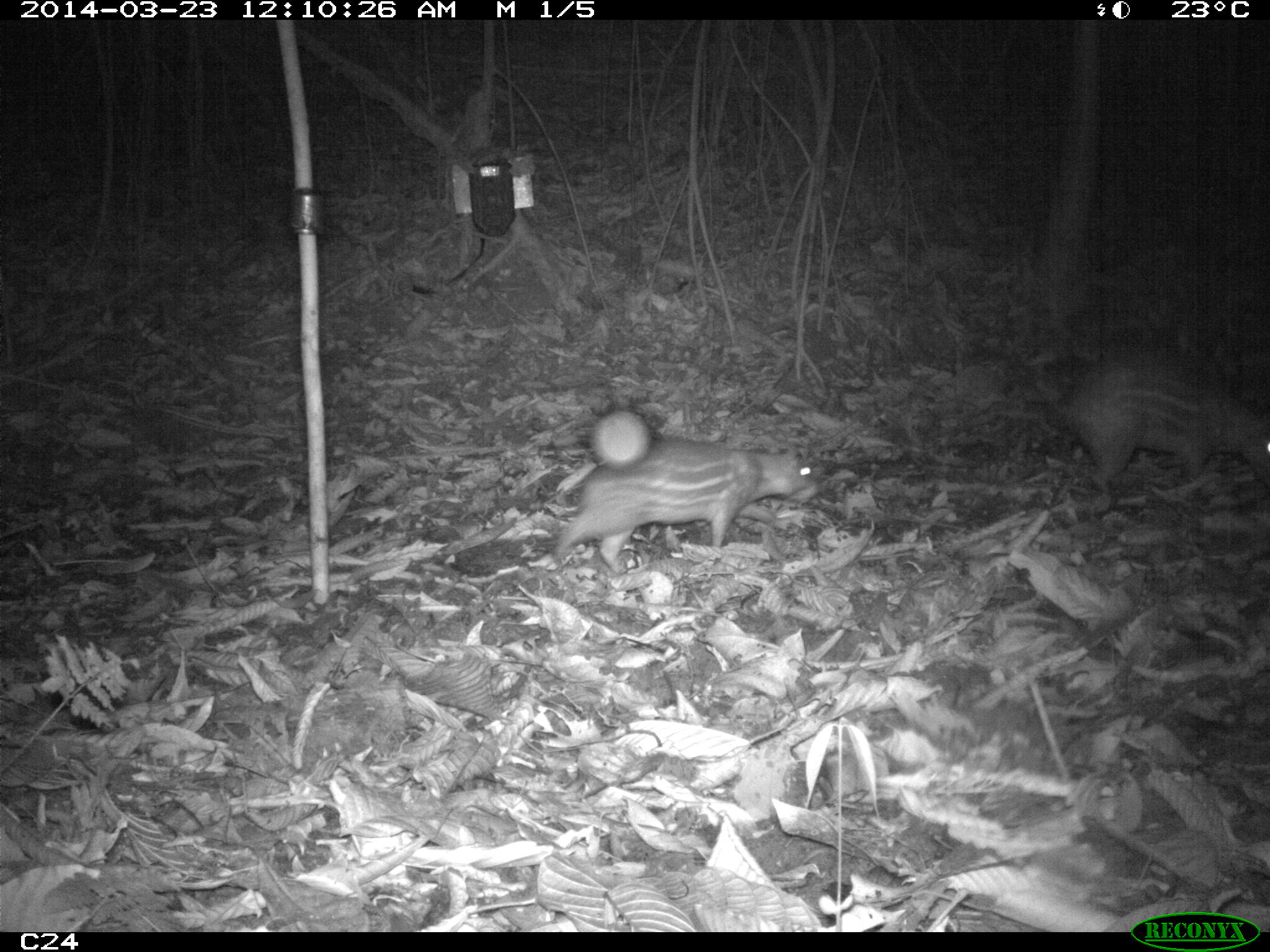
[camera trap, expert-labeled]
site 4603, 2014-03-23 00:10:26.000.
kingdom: Animalia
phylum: Chordata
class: Mammalia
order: Rodentia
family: Cuniculidae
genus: Cuniculus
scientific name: Cuniculus paca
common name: spotted paca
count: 2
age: adult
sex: female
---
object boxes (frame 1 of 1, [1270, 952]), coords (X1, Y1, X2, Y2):
cuniculus paca: (552, 432, 821, 573); (1046, 353, 1270, 497)